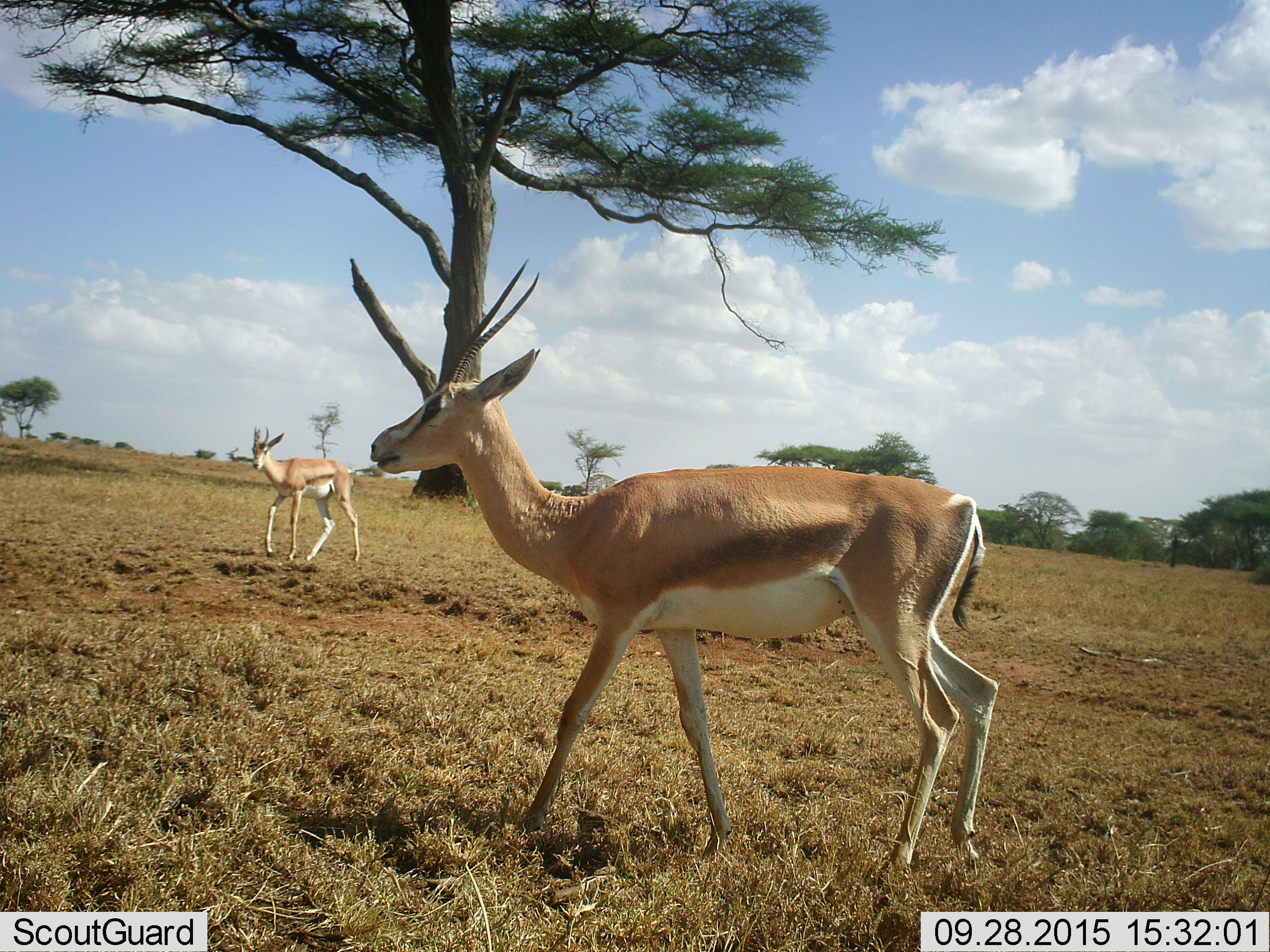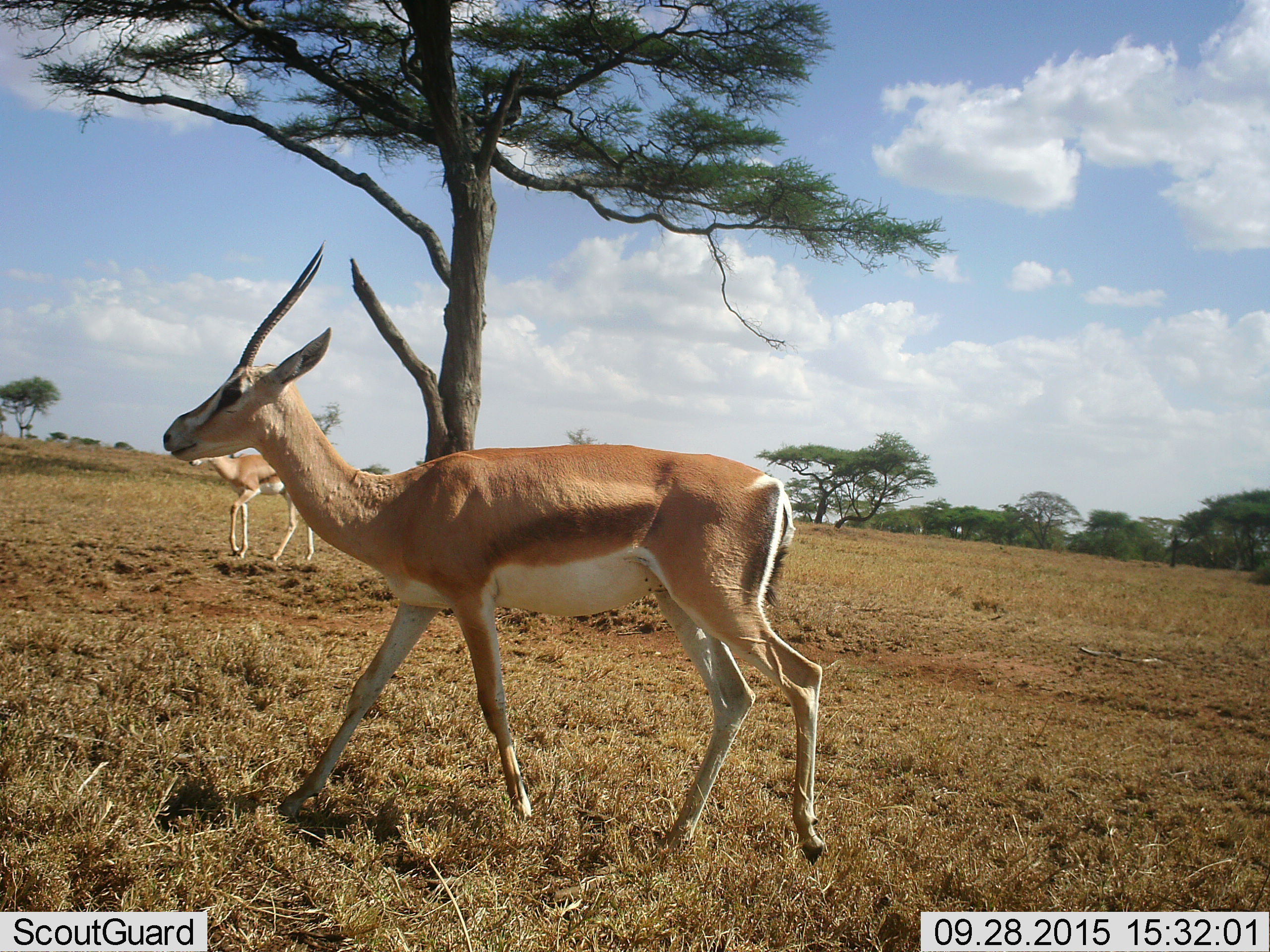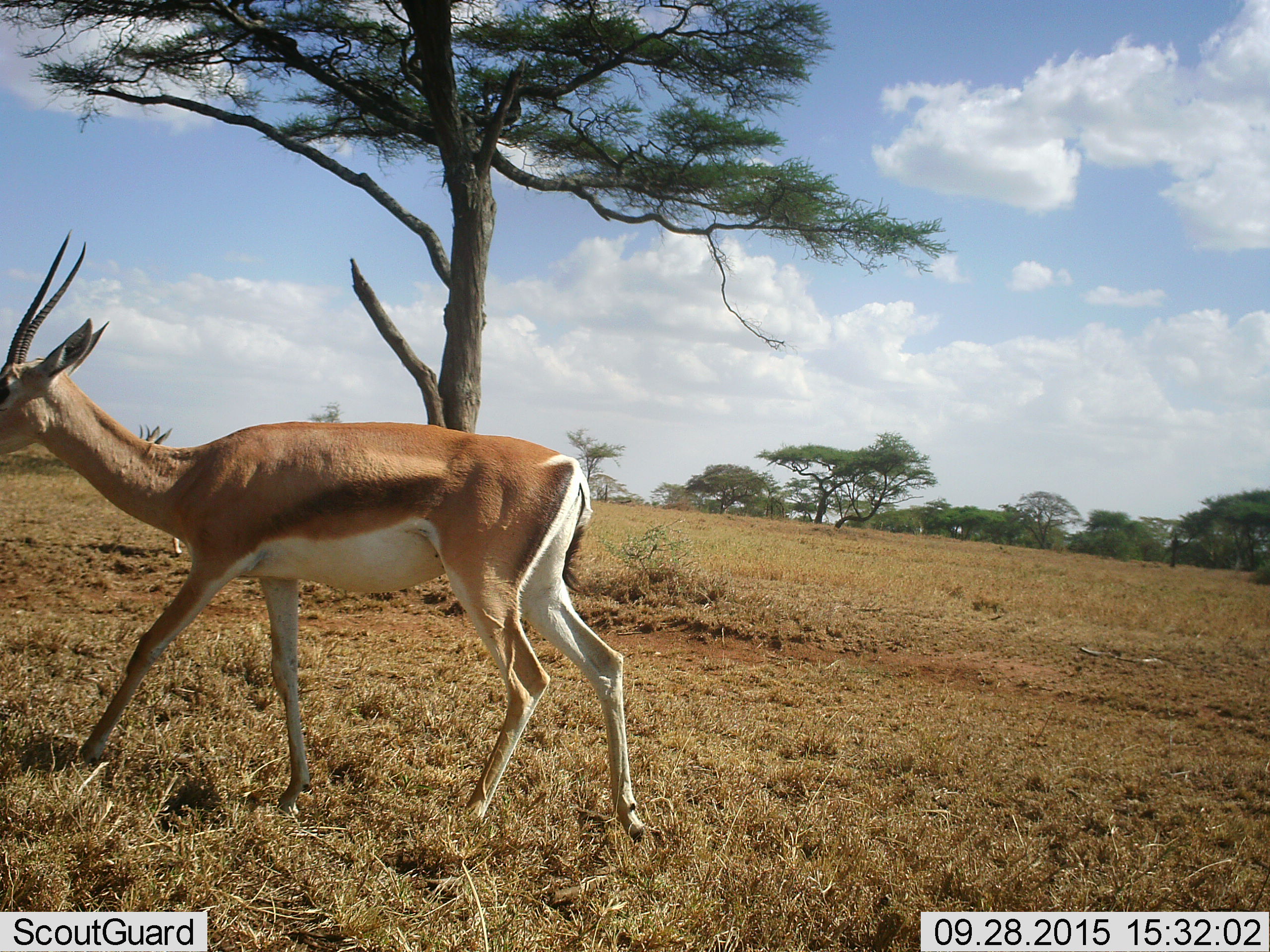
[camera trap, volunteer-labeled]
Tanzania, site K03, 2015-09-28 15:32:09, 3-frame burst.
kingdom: Animalia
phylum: Chordata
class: Mammalia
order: Artiodactyla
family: Bovidae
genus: Nanger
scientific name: Nanger granti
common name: grant's gazelle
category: gazellegrants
Gazellegrants (grant's gazelle) (Nanger granti), count 2. Behavior (volunteer vote fractions): standing 0%, resting 0%, moving 100%, interacting 0%. Young present (vote fraction): 14%. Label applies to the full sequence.